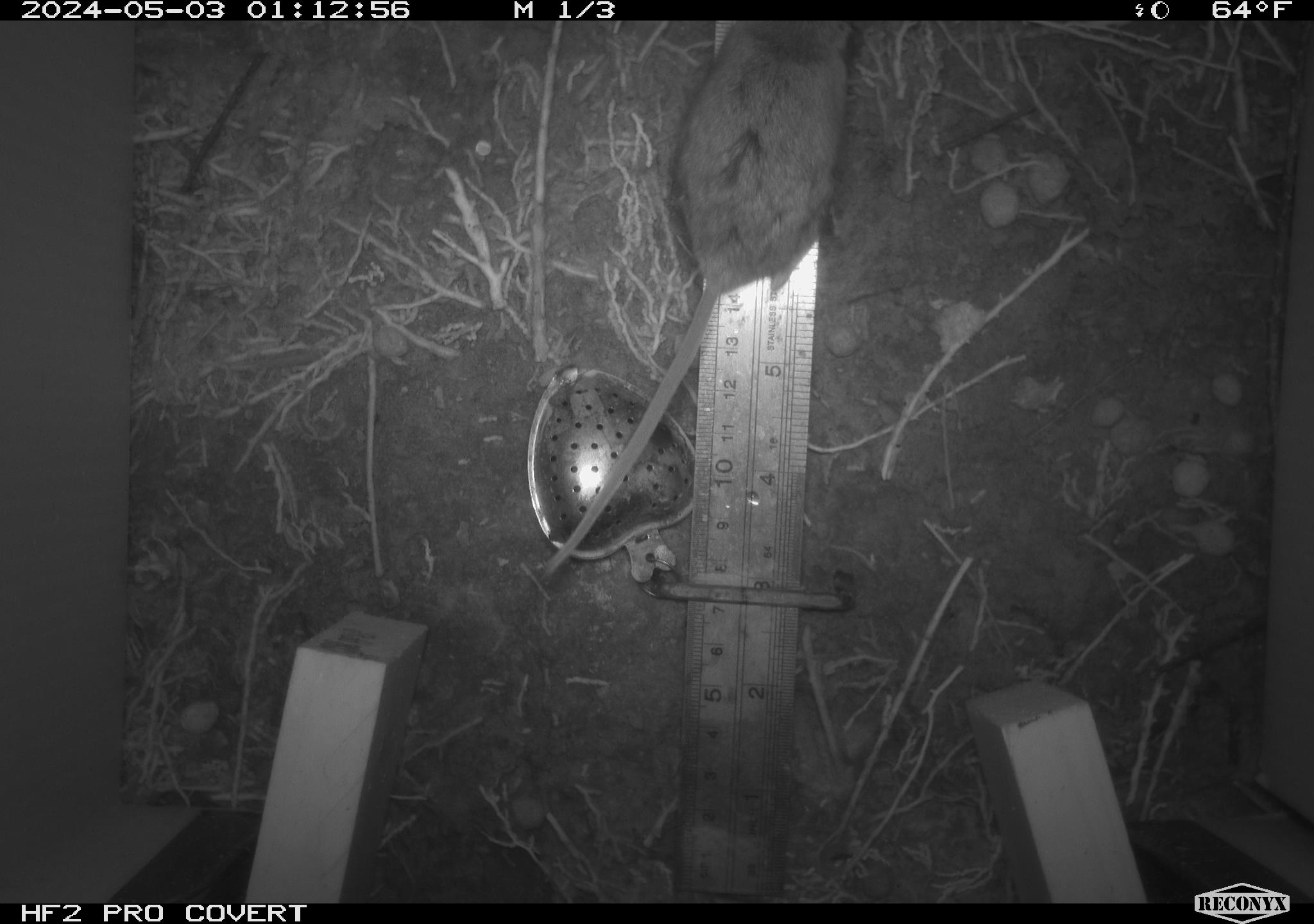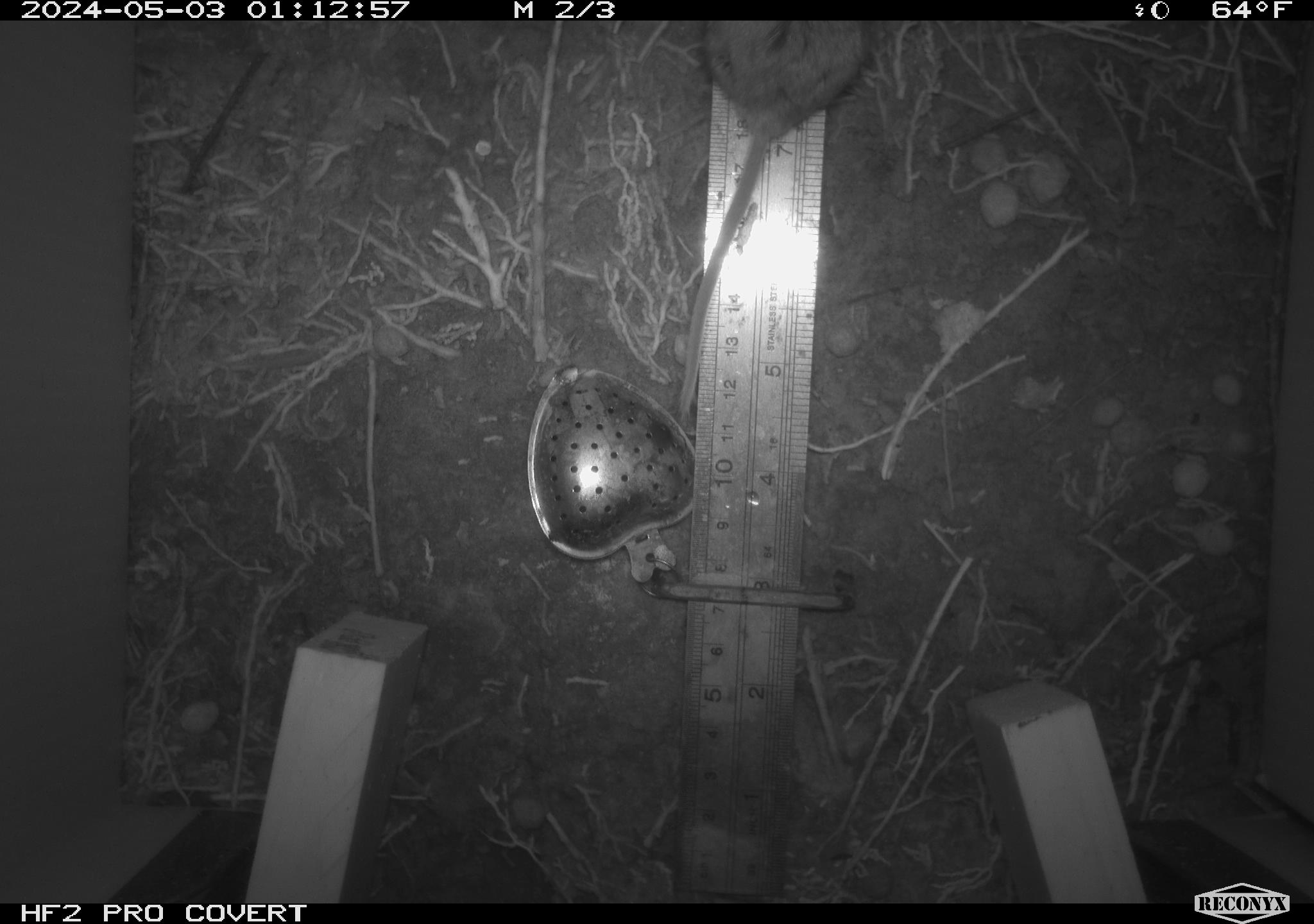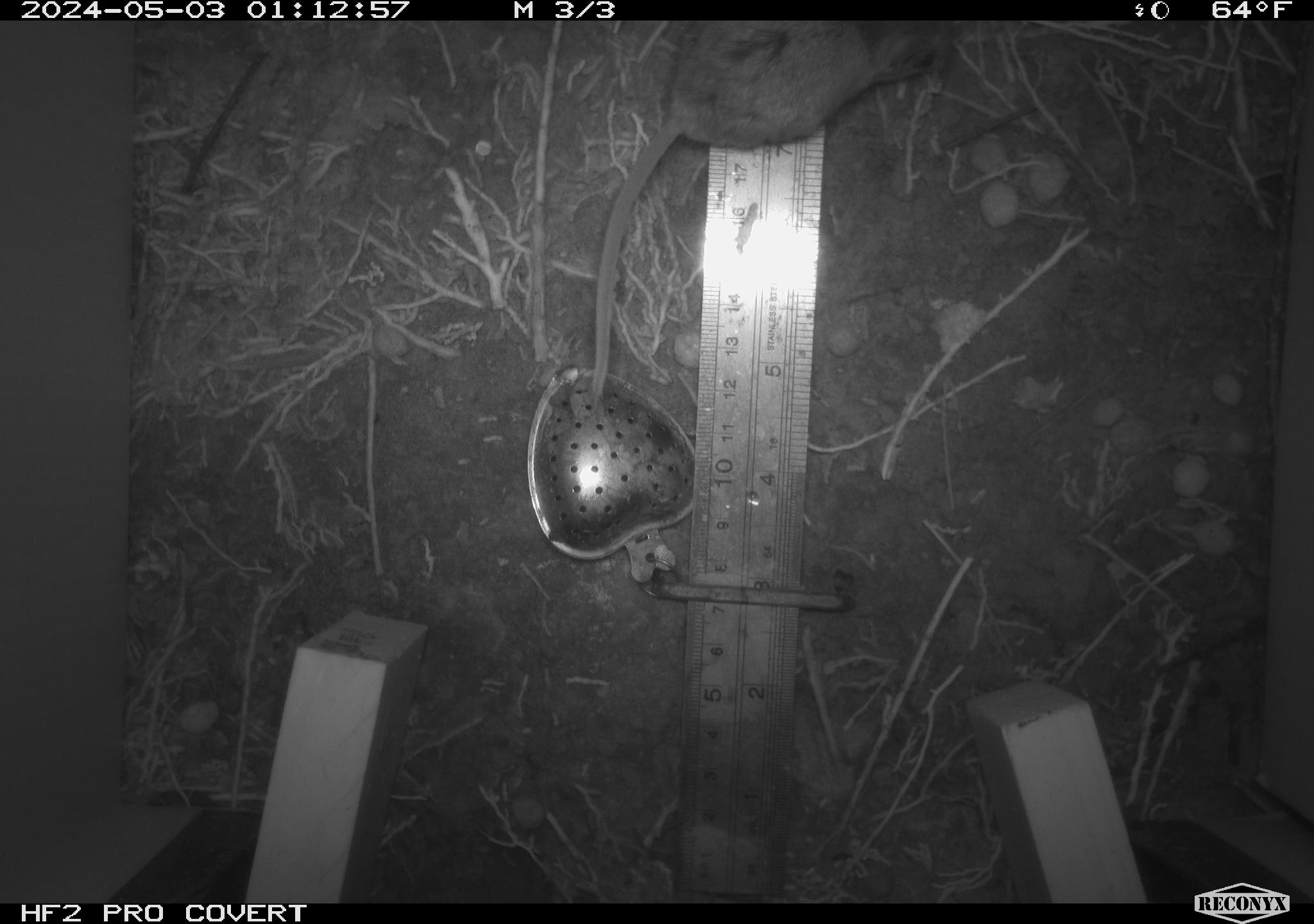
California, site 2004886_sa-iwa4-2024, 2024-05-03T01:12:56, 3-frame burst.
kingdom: Animalia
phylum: Chordata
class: Mammalia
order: Rodentia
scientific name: Rodentia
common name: mouse species